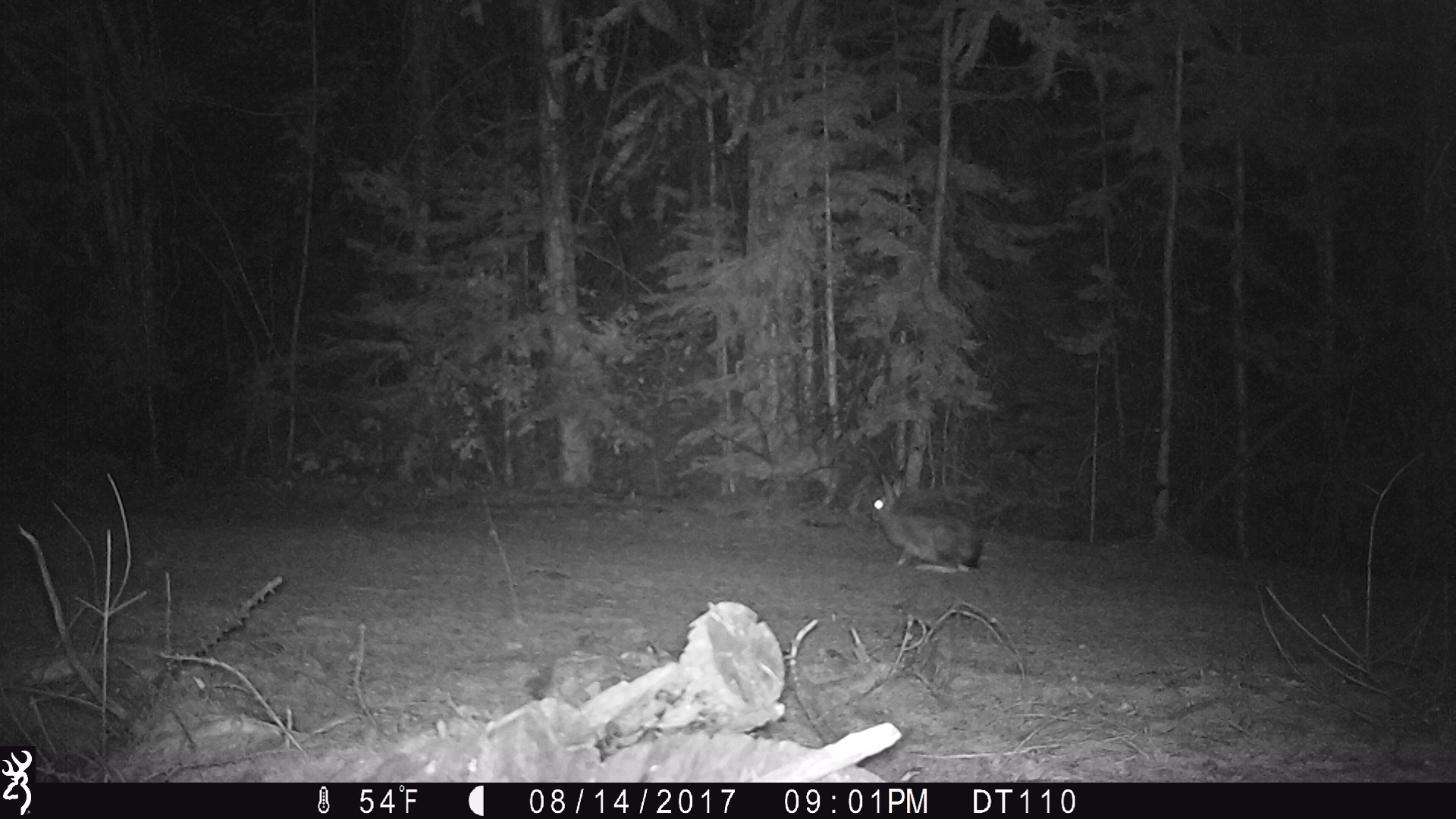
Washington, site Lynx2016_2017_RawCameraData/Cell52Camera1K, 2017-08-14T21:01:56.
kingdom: Animalia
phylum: Chordata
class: Mammalia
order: Lagomorpha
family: Leporidae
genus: Lepus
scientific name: Lepus americanus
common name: snowshoe hare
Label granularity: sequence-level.